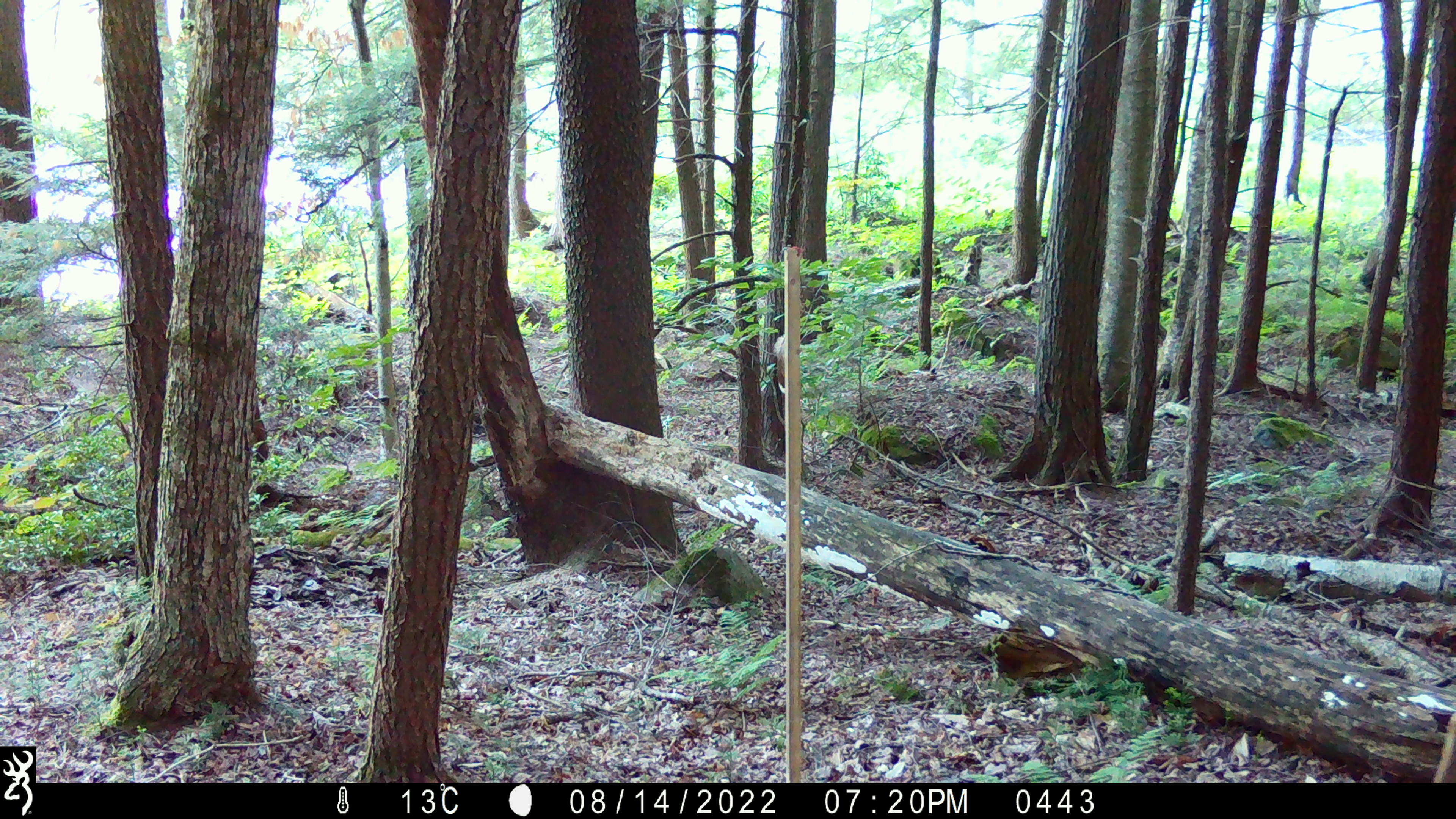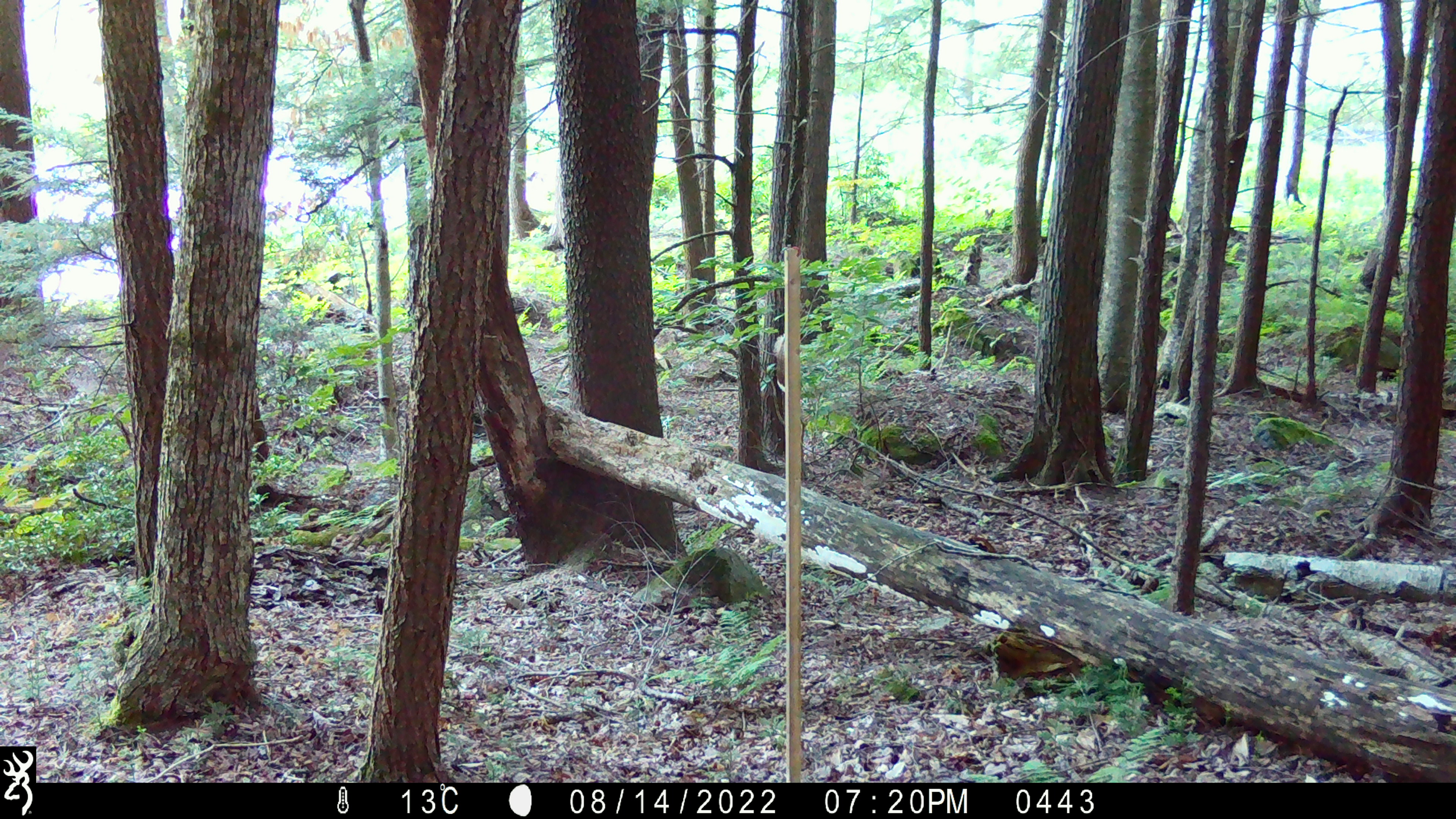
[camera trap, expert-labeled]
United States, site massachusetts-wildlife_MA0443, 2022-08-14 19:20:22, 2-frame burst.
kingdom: Animalia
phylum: Chordata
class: Mammalia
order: Artiodactyla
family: Cervidae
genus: Odocoileus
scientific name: Odocoileus virginianus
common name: white-tailed deer